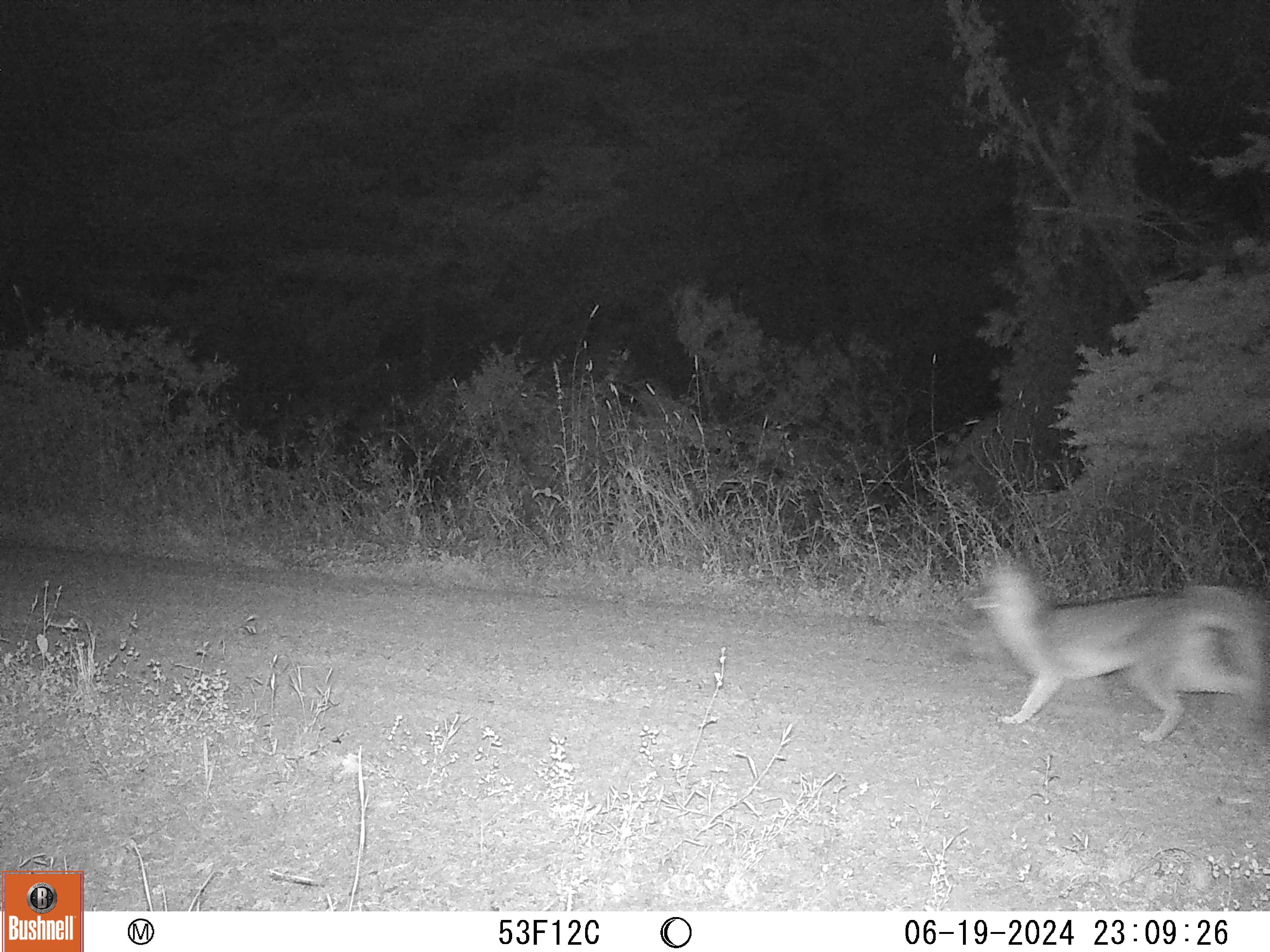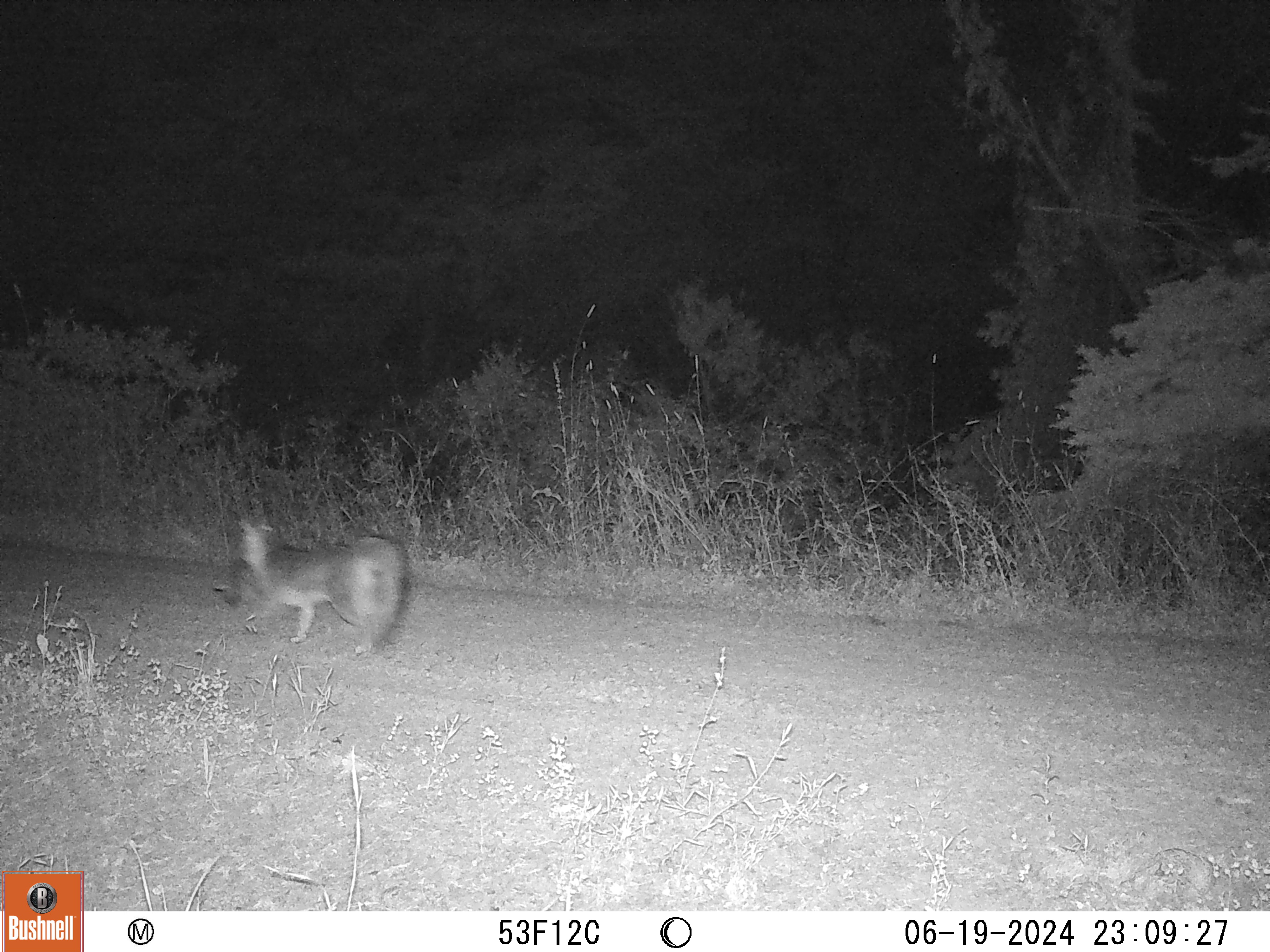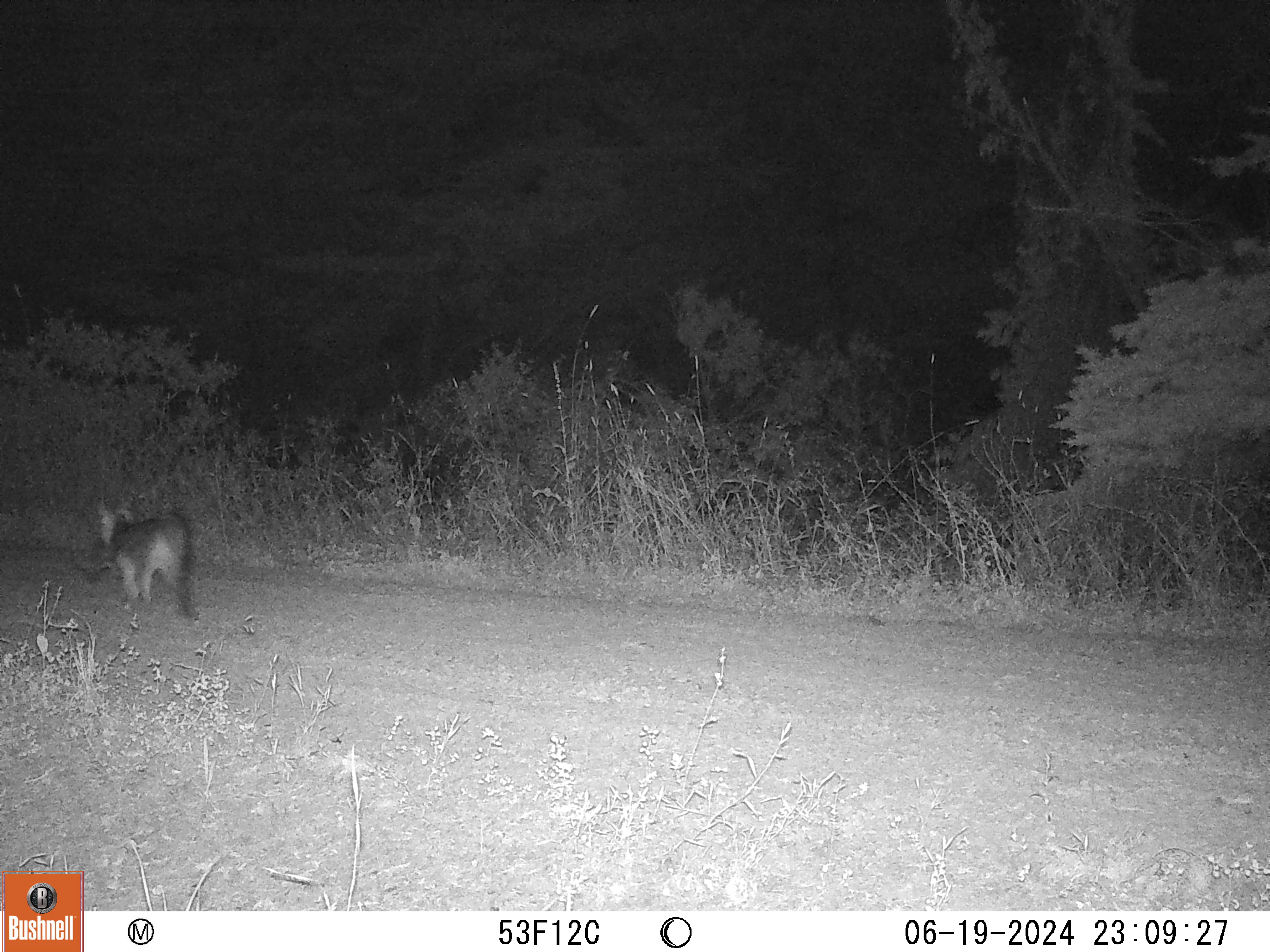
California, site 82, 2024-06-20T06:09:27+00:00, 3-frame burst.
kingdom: Animalia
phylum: Chordata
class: Mammalia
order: Carnivora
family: Canidae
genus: Urocyon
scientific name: Urocyon cinereoargenteus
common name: gray fox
Gray fox (Urocyon cinereoargenteus).